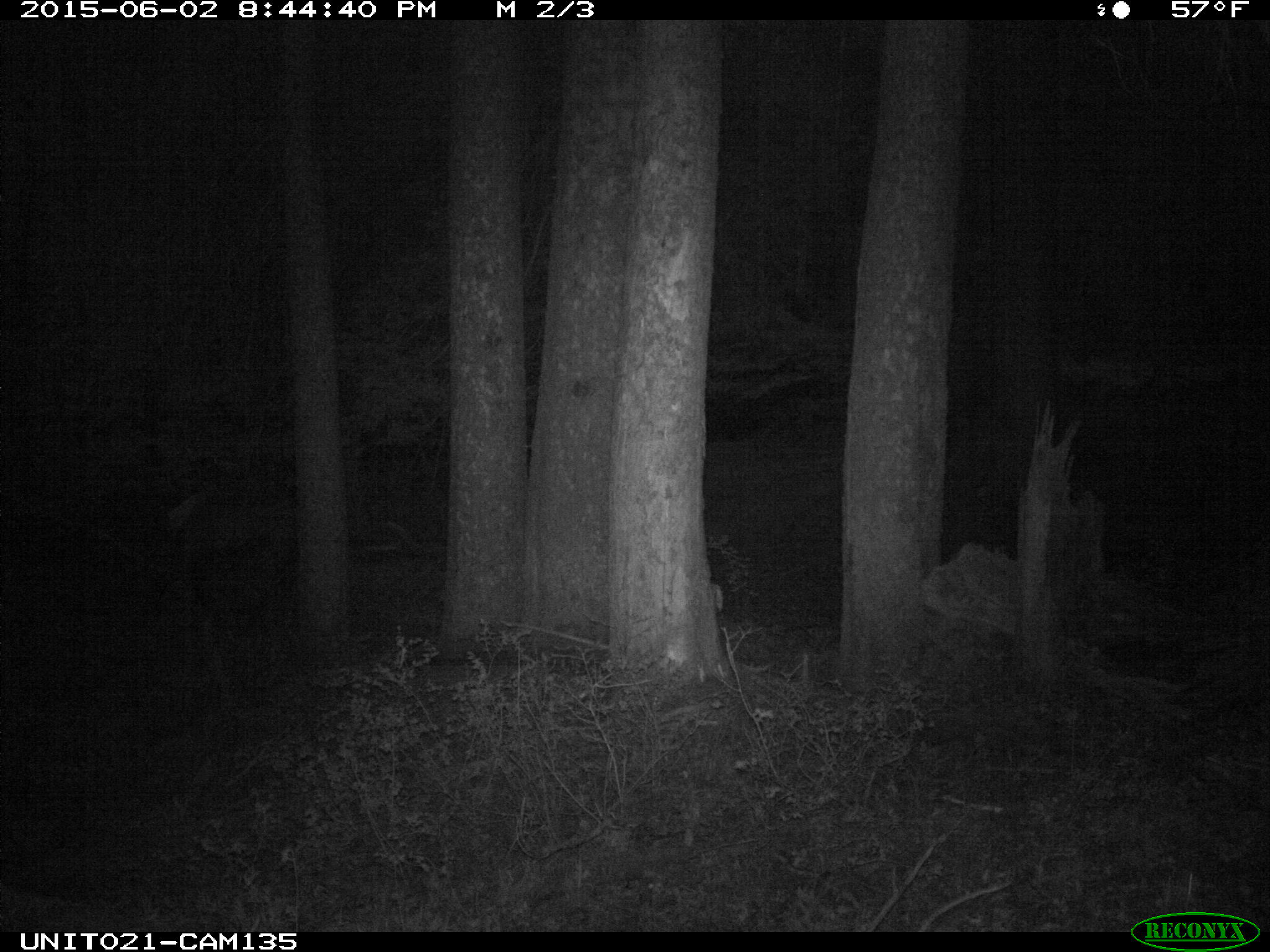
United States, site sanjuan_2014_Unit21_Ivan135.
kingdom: Animalia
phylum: Chordata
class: Mammalia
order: Artiodactyla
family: Cervidae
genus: Cervus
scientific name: Cervus elaphus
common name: red deer